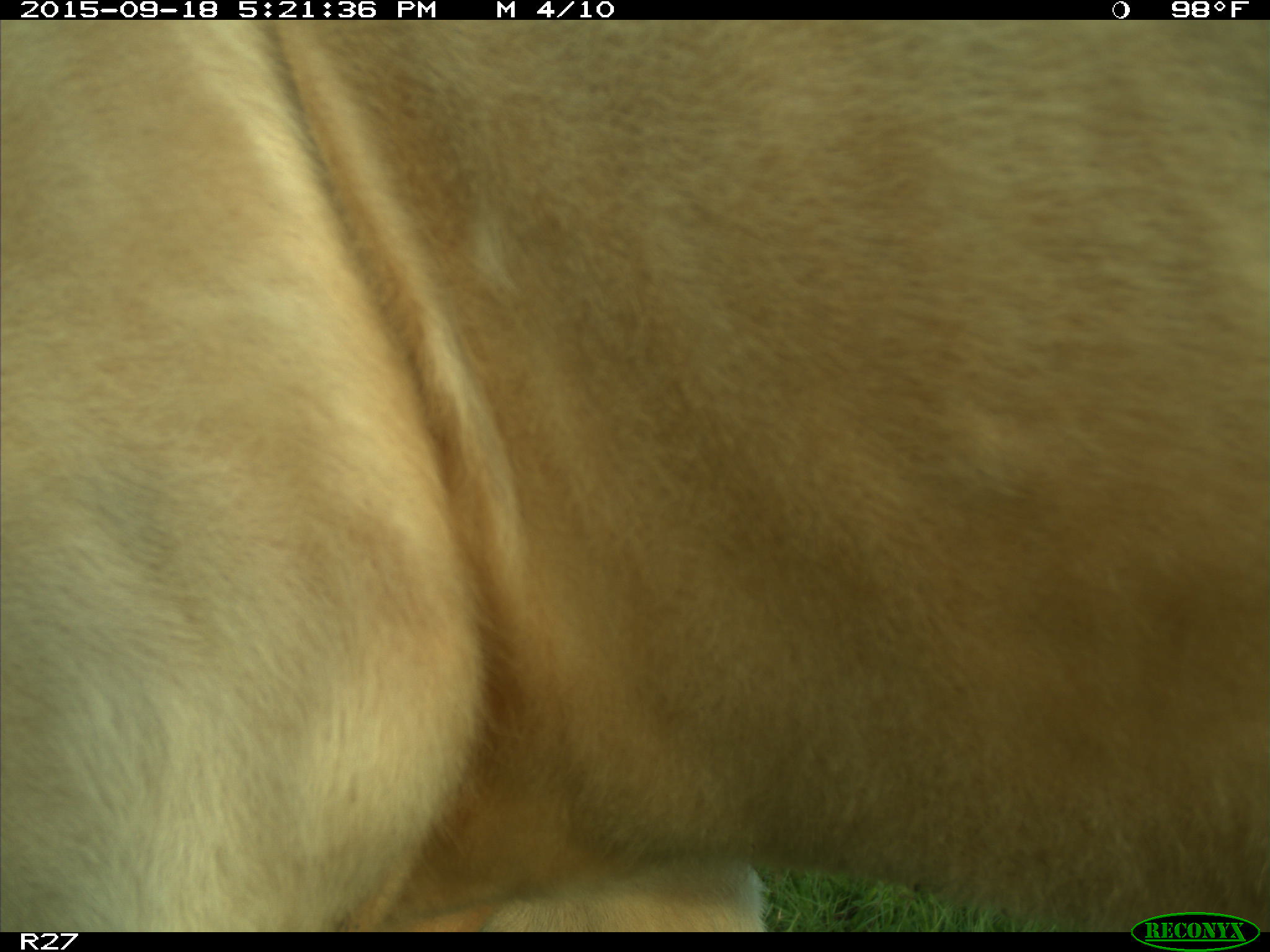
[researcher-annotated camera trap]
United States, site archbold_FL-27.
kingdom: Animalia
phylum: Chordata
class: Mammalia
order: Artiodactyla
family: Bovidae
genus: Bos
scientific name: Bos taurus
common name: domestic cow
Bos taurus (domestic cow).